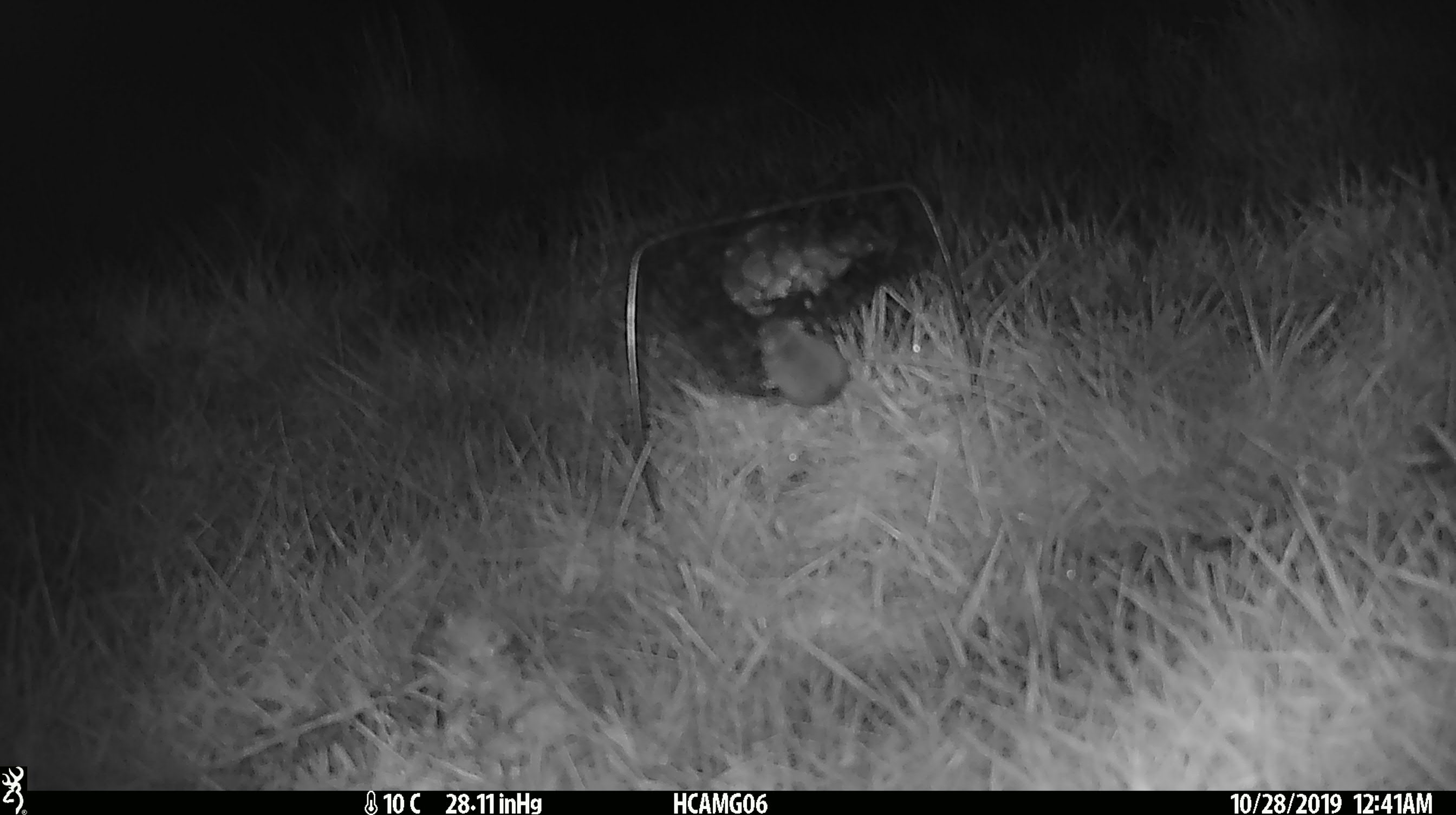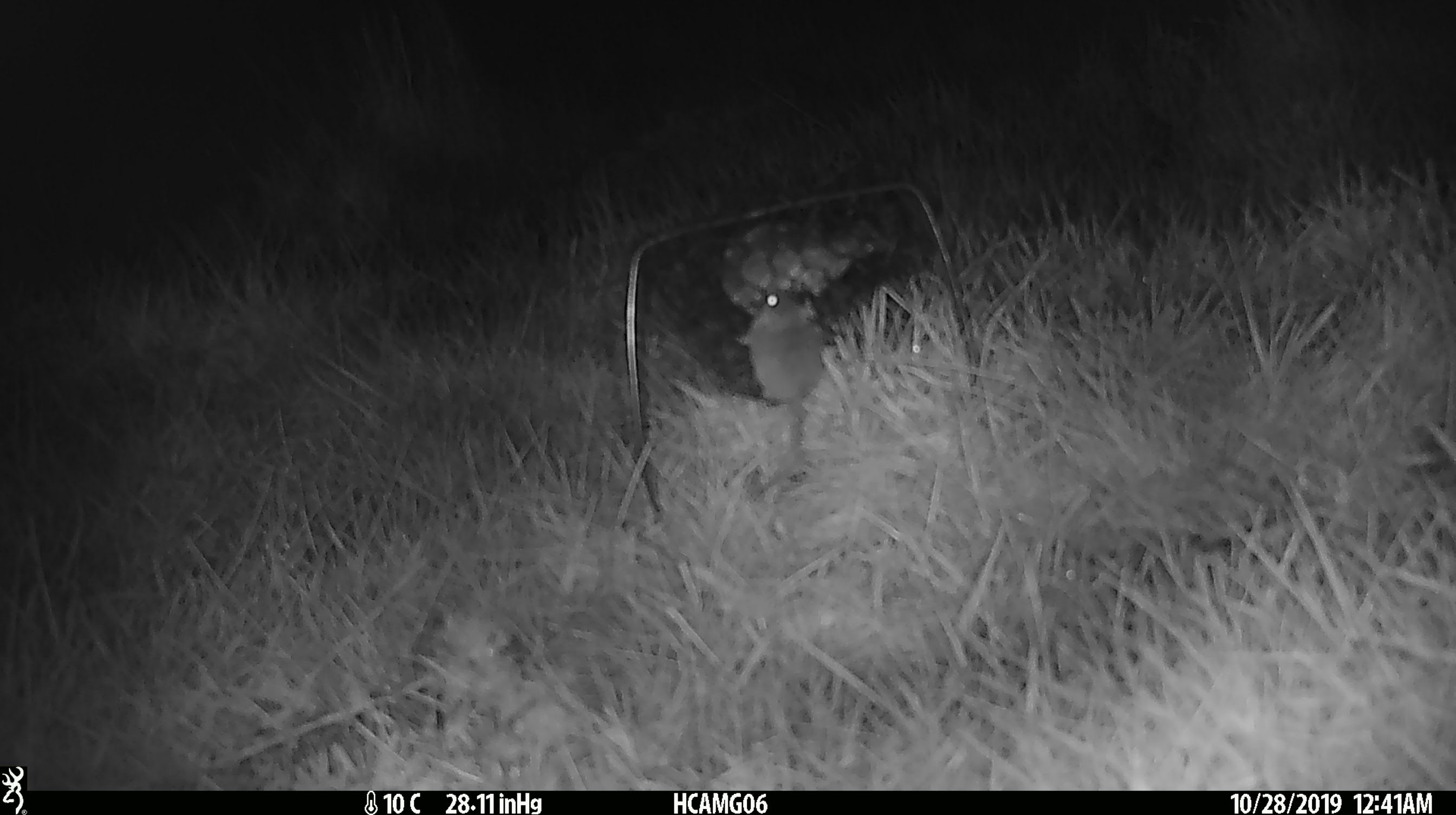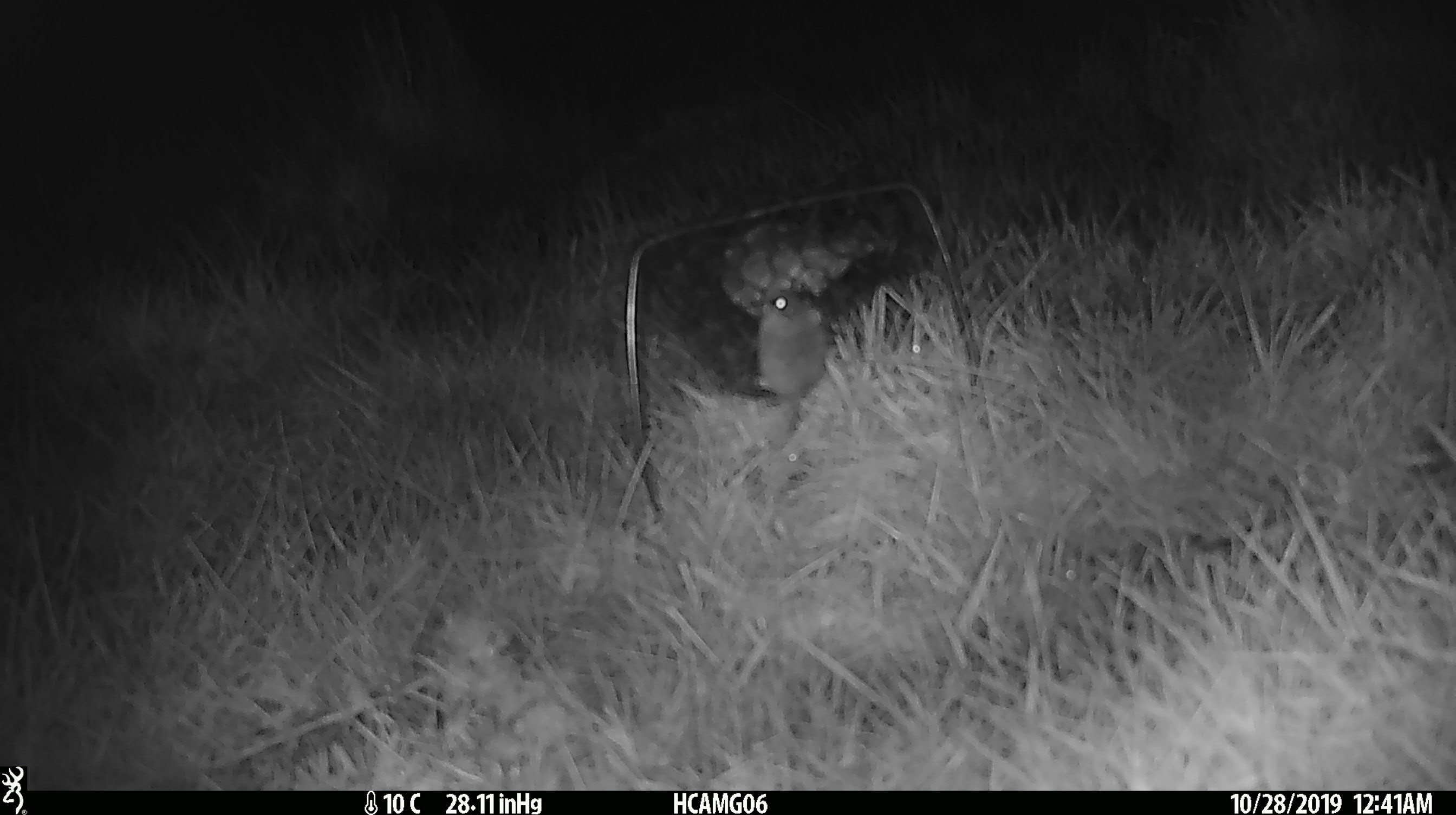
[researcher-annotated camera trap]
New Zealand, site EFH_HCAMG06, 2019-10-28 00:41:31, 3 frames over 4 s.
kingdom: Animalia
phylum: Chordata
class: Mammalia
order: Rodentia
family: Muridae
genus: Mus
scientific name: Mus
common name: mouse